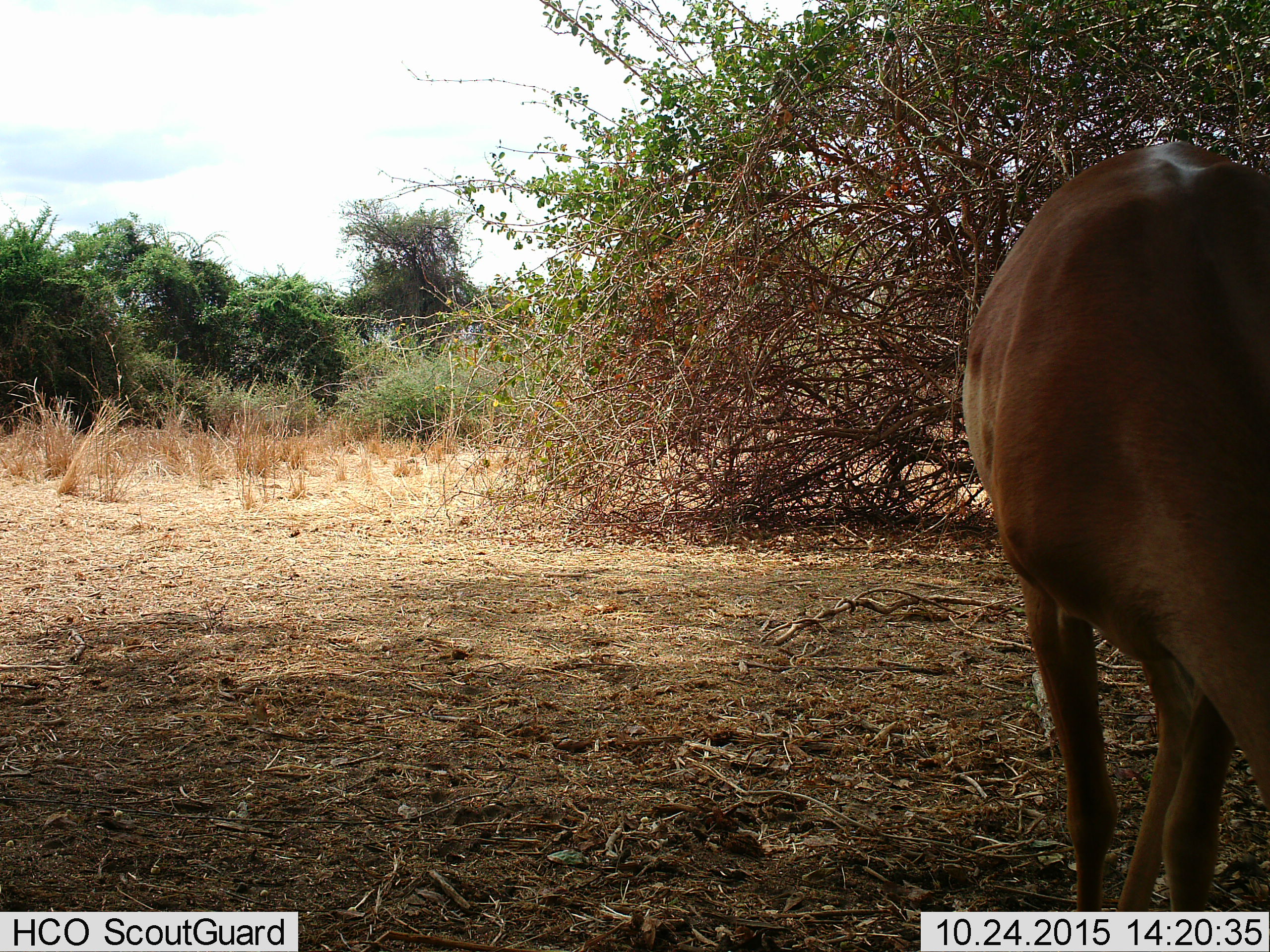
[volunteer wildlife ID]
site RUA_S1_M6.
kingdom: Animalia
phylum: Chordata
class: Mammalia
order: Artiodactyla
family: Bovidae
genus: Aepyceros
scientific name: Aepyceros melampus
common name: impala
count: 1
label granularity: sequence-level